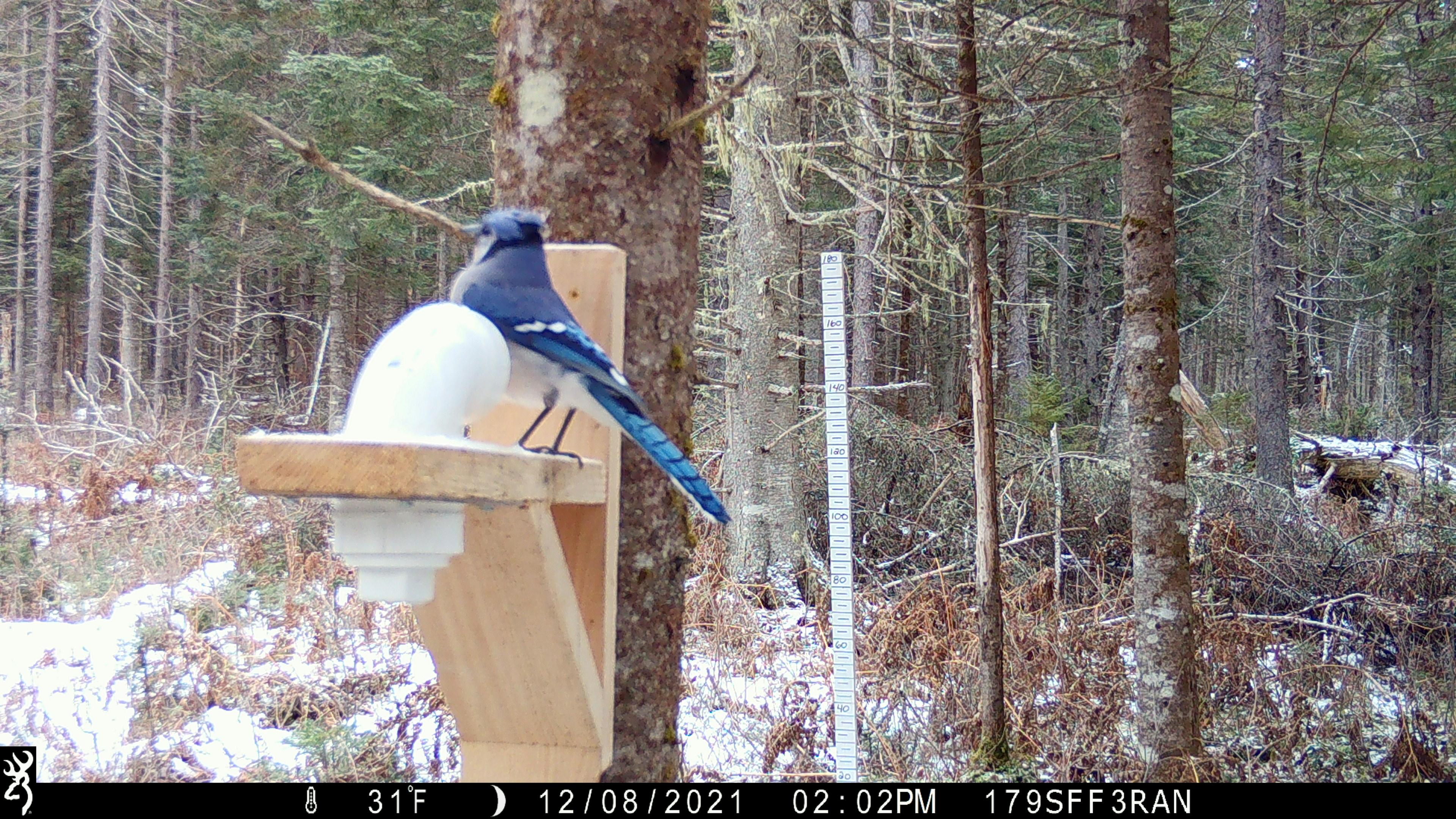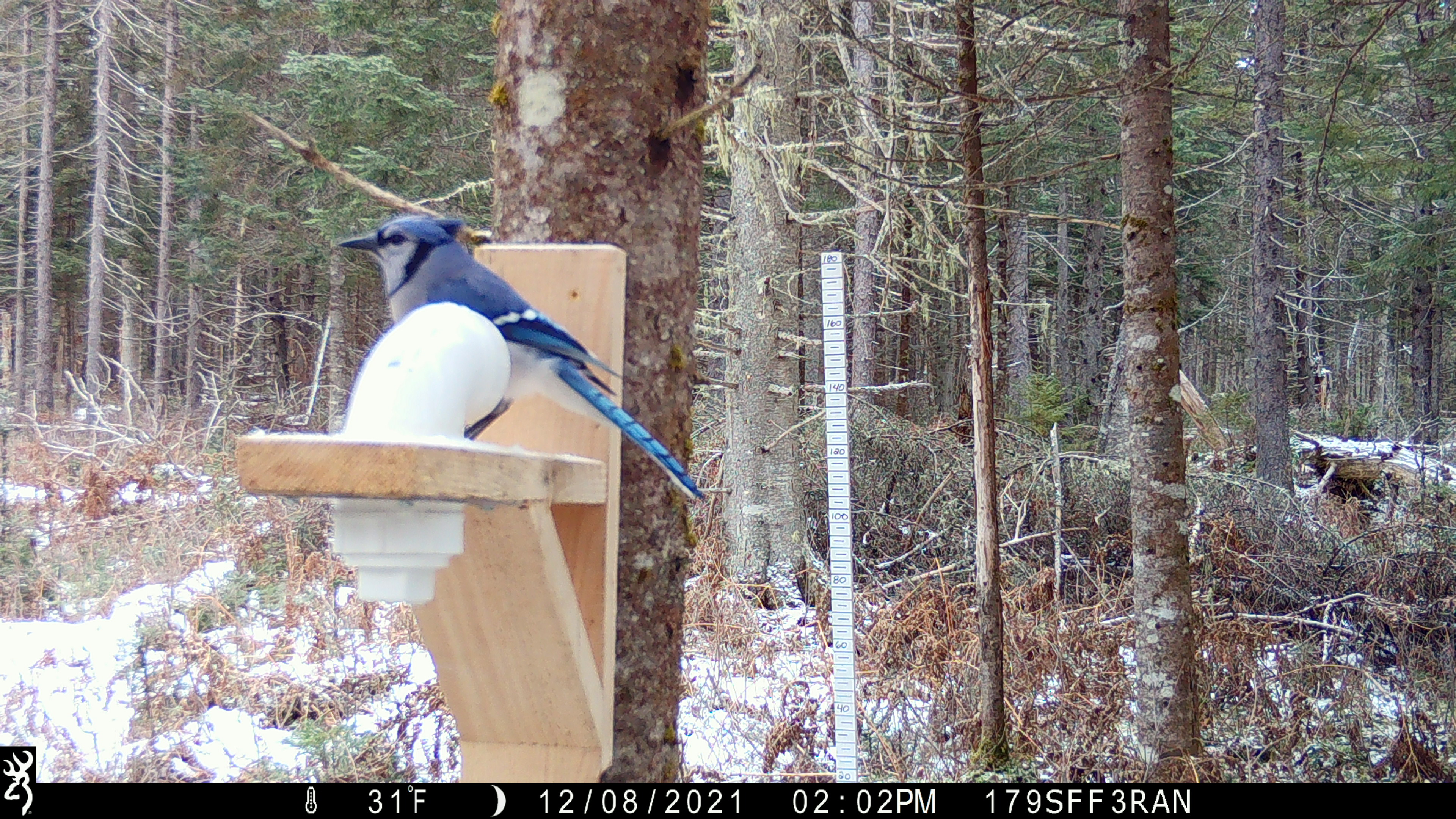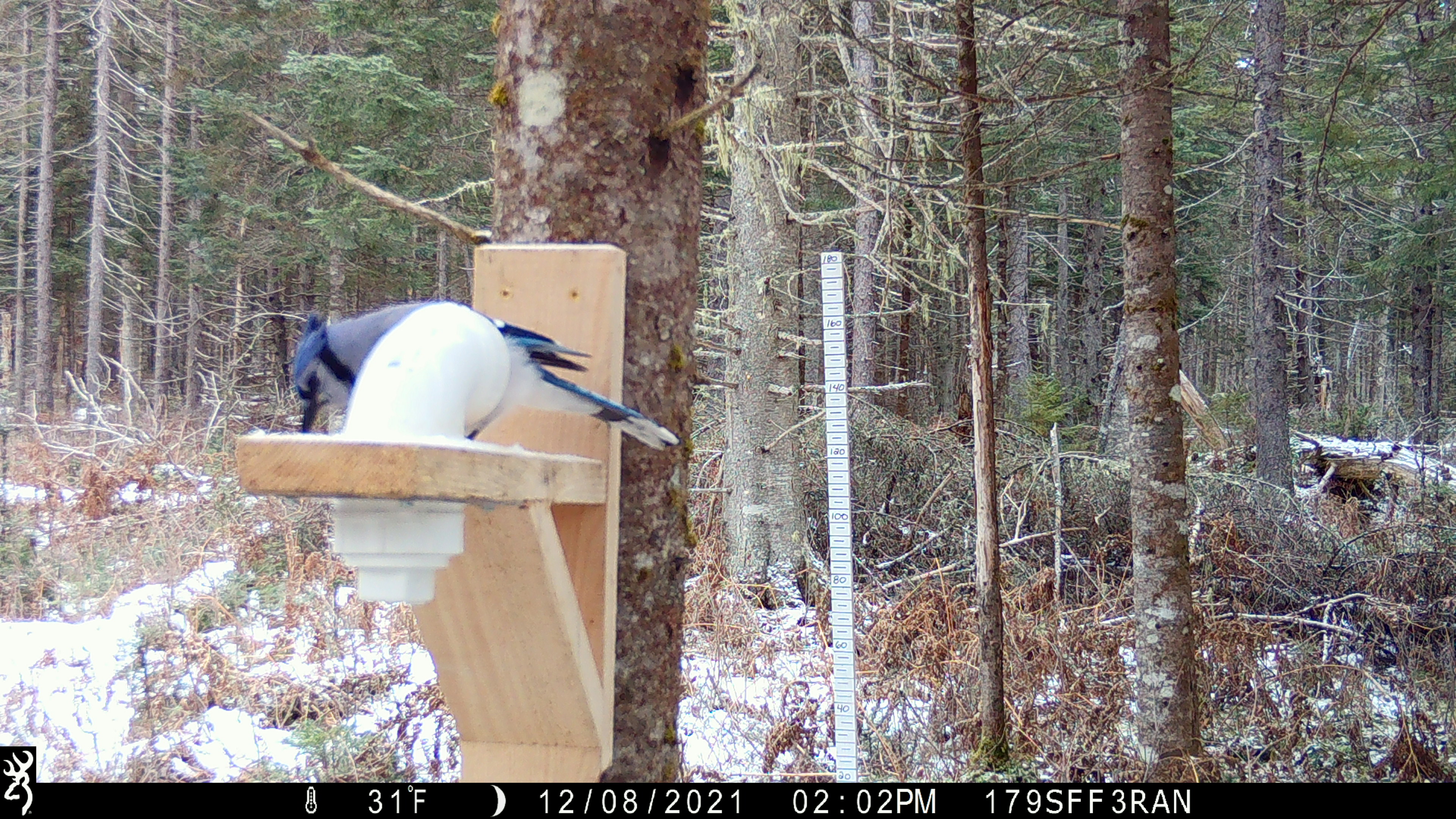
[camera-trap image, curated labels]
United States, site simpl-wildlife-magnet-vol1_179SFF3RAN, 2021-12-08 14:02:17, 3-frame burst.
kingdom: Animalia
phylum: Chordata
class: Aves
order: Passeriformes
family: Corvidae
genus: Cyanocitta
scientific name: Cyanocitta cristata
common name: blue jay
Blue jay (Cyanocitta cristata).